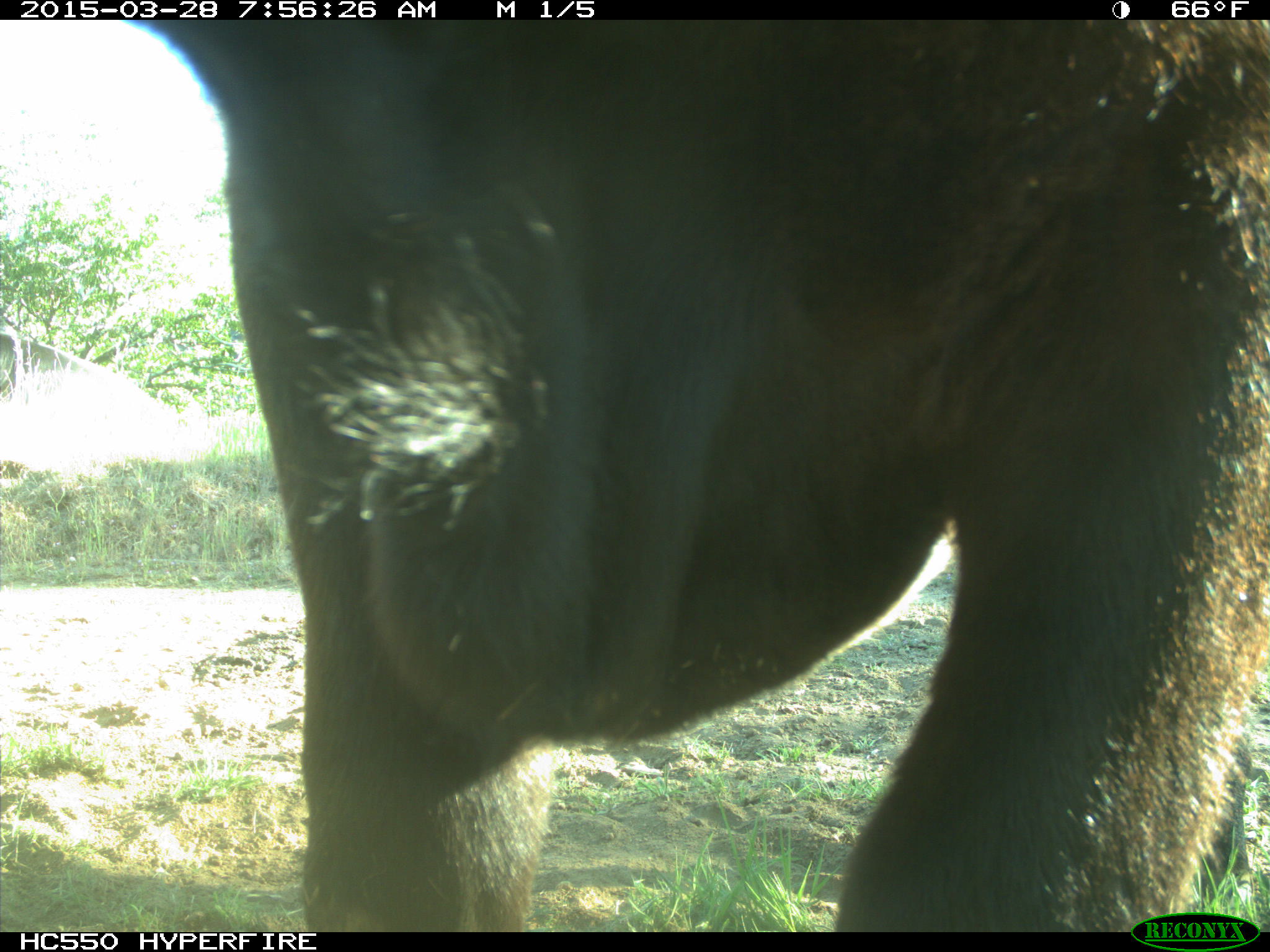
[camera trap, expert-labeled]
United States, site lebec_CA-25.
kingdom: Animalia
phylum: Chordata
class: Mammalia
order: Artiodactyla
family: Bovidae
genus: Bos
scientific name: Bos taurus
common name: domestic cow